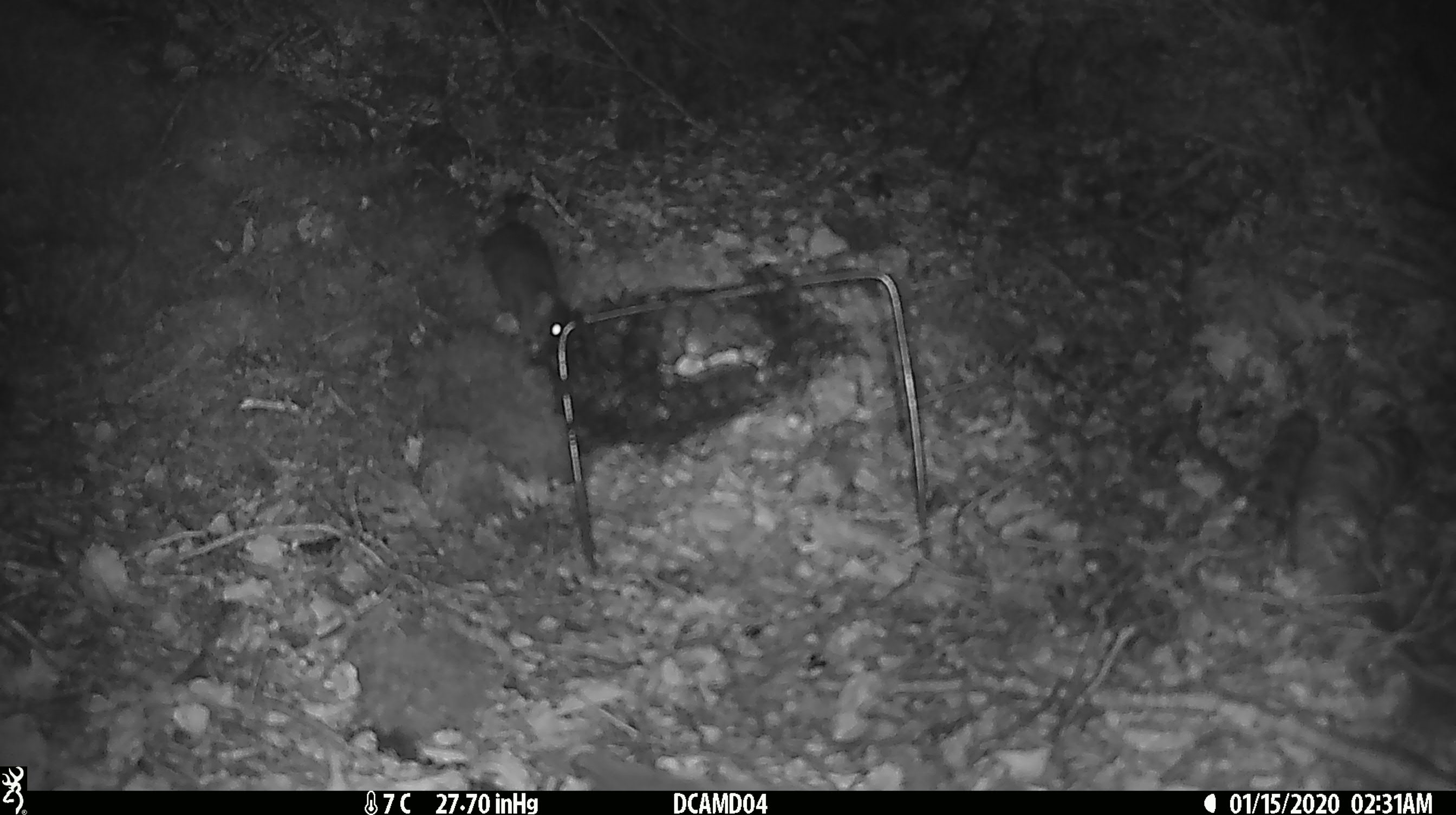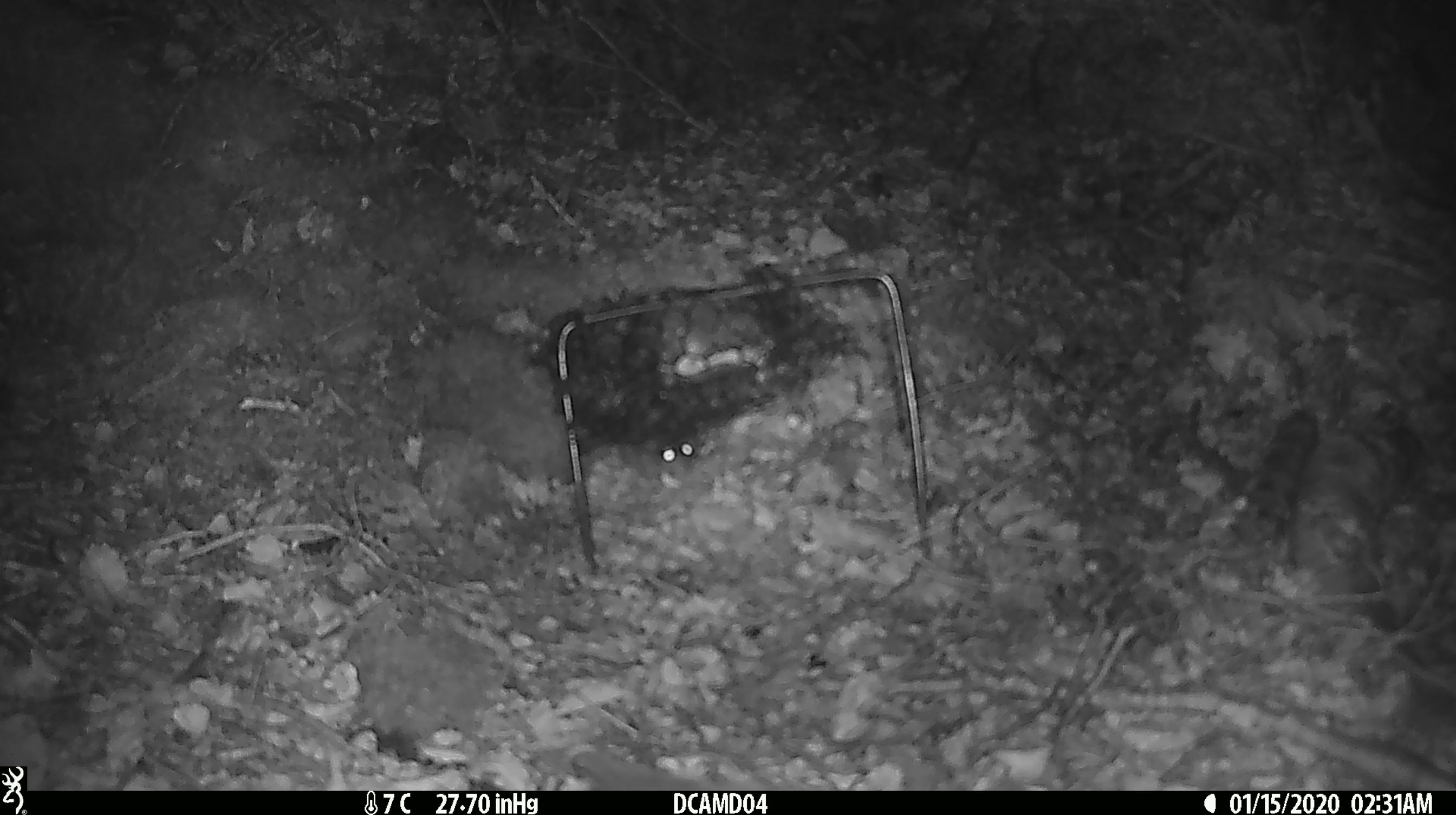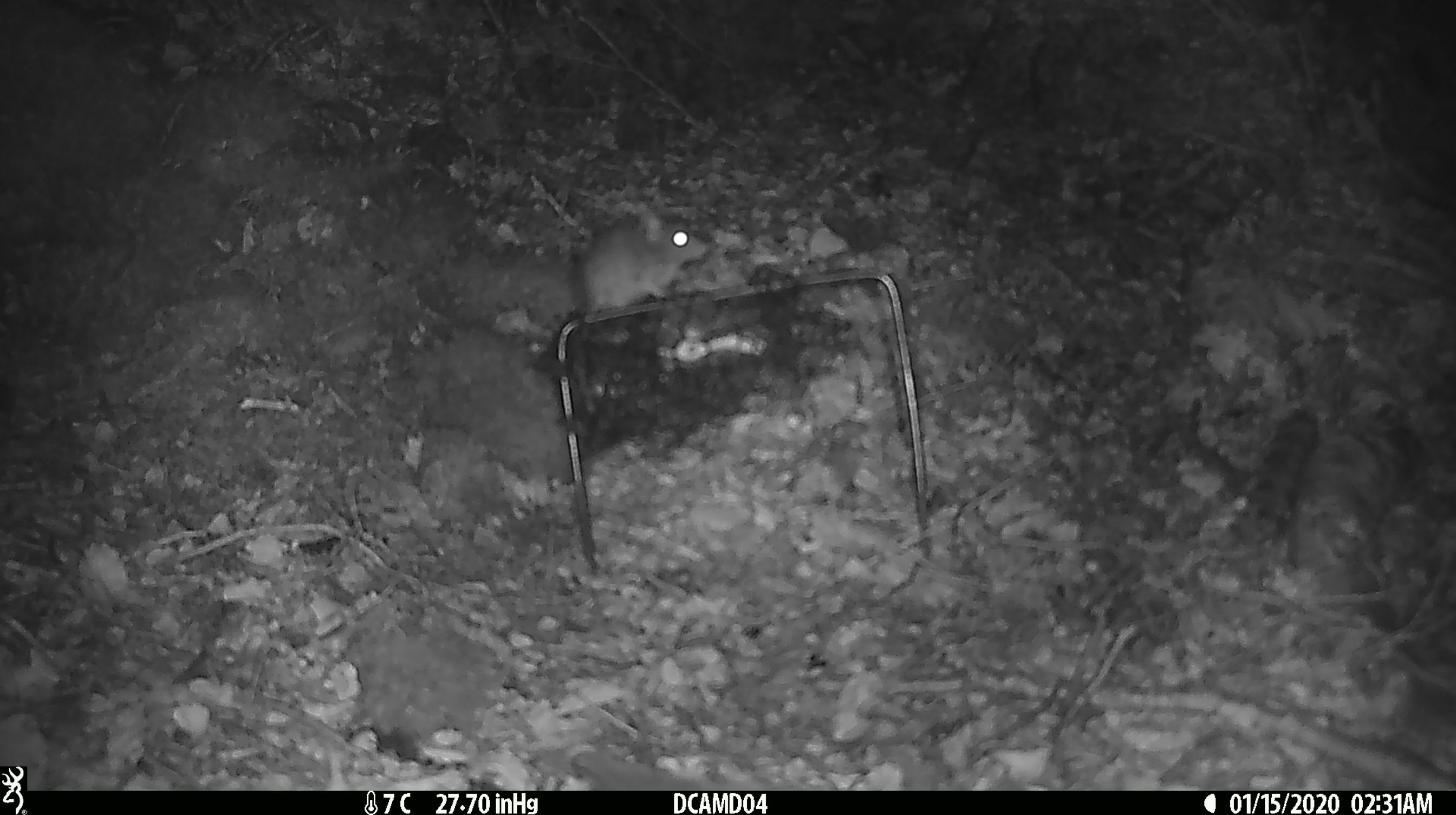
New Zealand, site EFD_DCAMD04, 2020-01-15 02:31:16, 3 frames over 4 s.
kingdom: Animalia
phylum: Chordata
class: Mammalia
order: Rodentia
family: Muridae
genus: Mus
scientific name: Mus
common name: mouse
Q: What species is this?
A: Mouse (Mus).